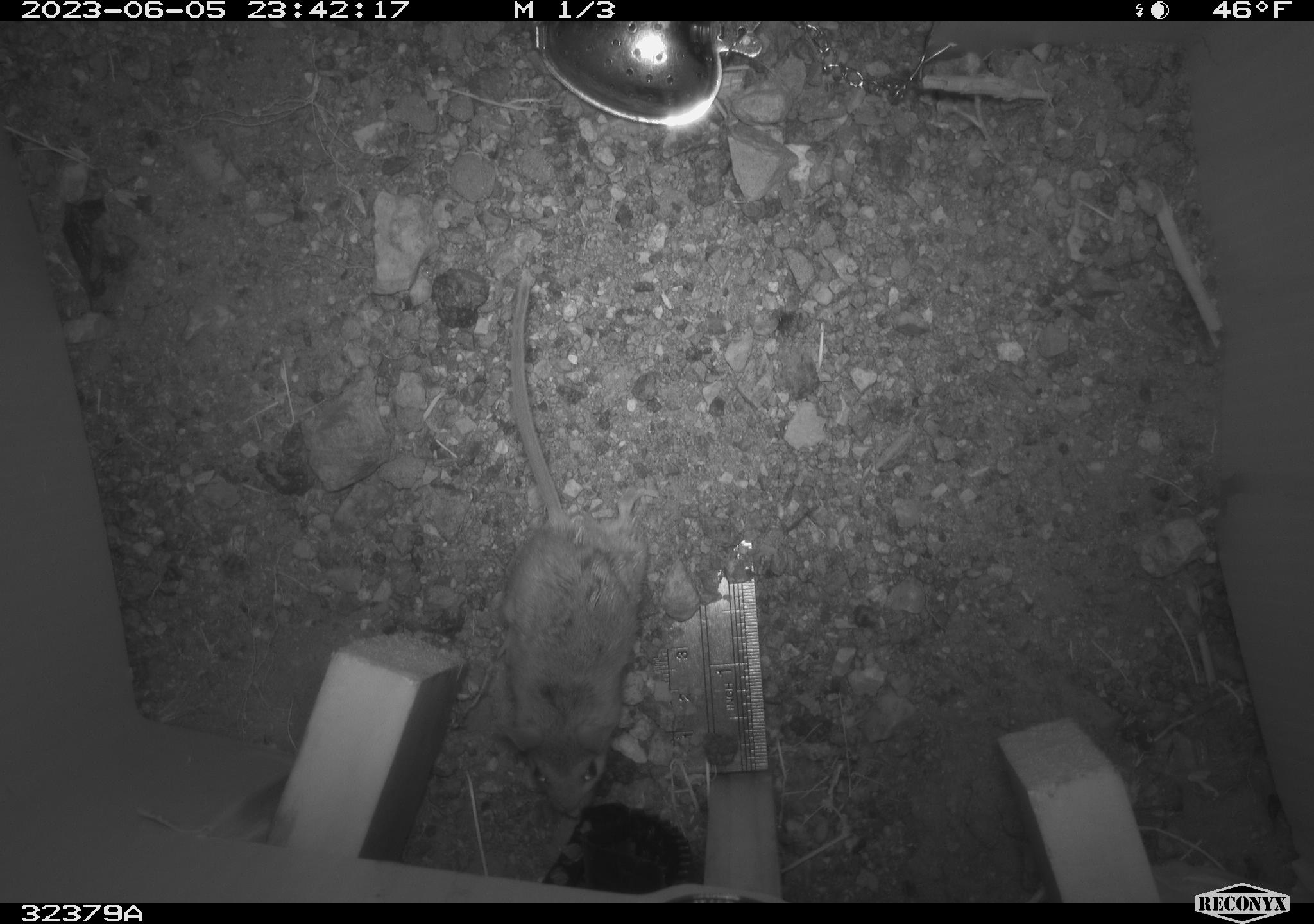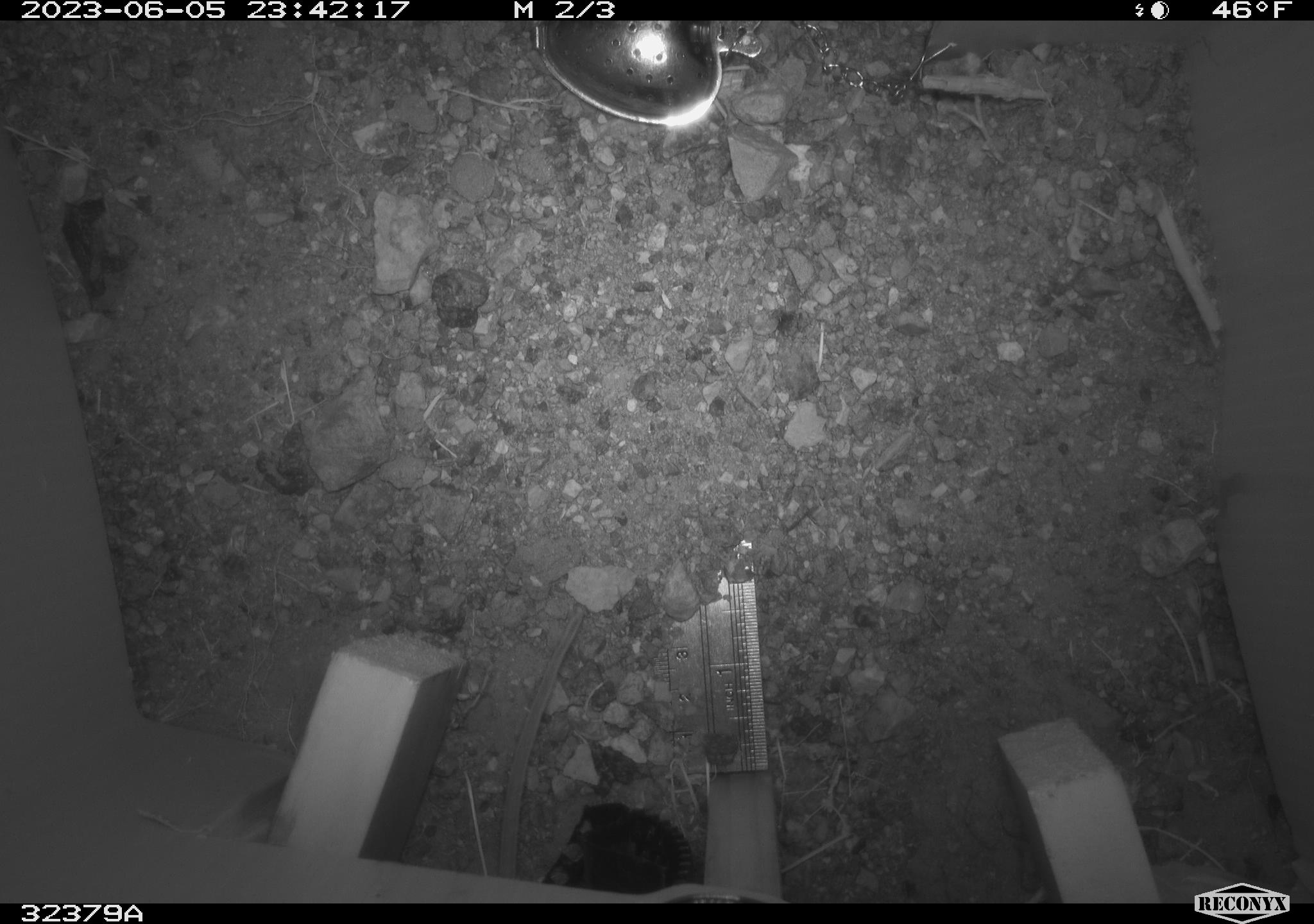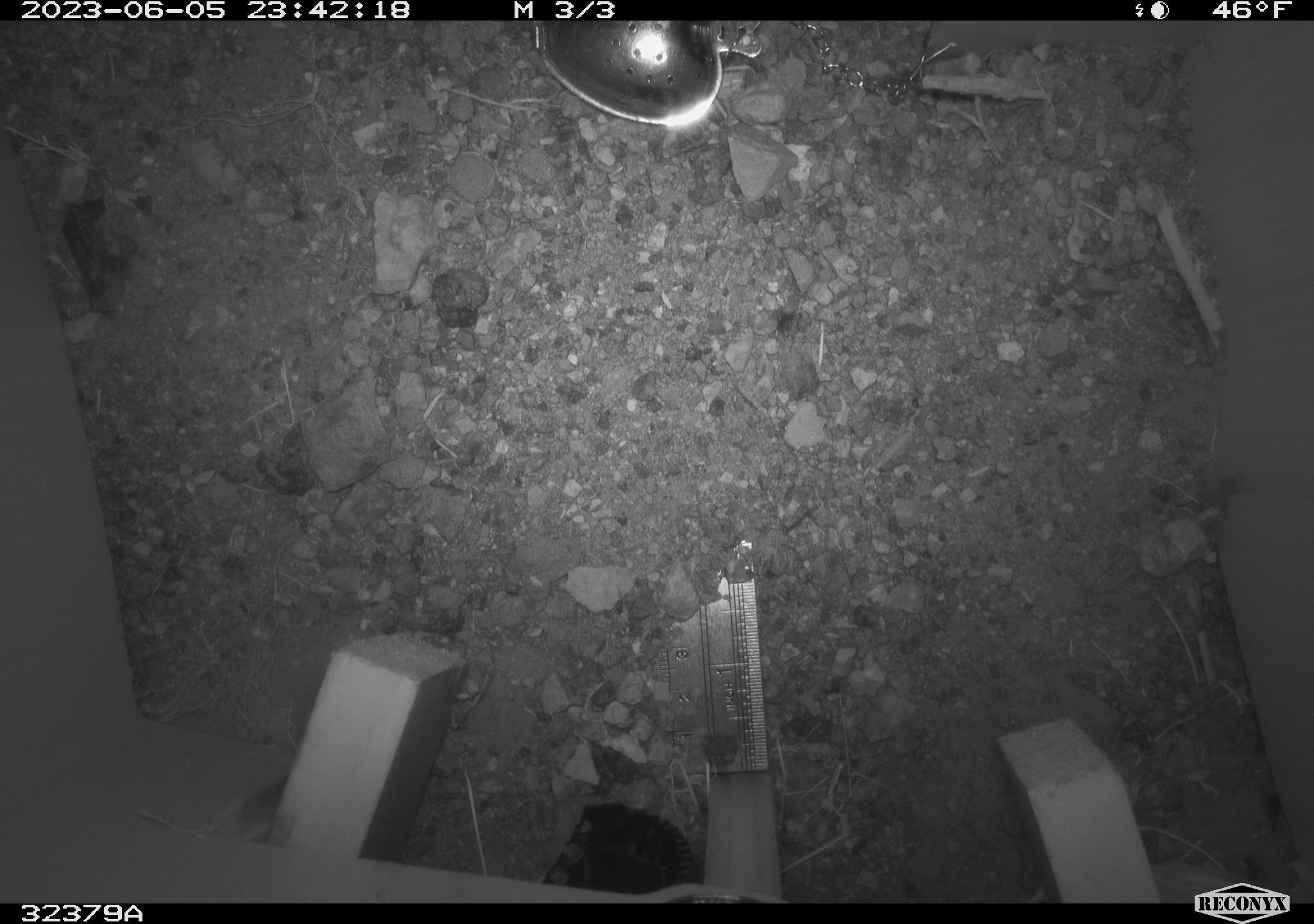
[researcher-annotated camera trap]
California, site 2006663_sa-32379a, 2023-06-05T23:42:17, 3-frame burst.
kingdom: Animalia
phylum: Chordata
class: Mammalia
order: Rodentia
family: Cricetidae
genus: Peromyscus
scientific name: Peromyscus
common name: deer mice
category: peromyscus species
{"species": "peromyscus species (deer mice) (Peromyscus)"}